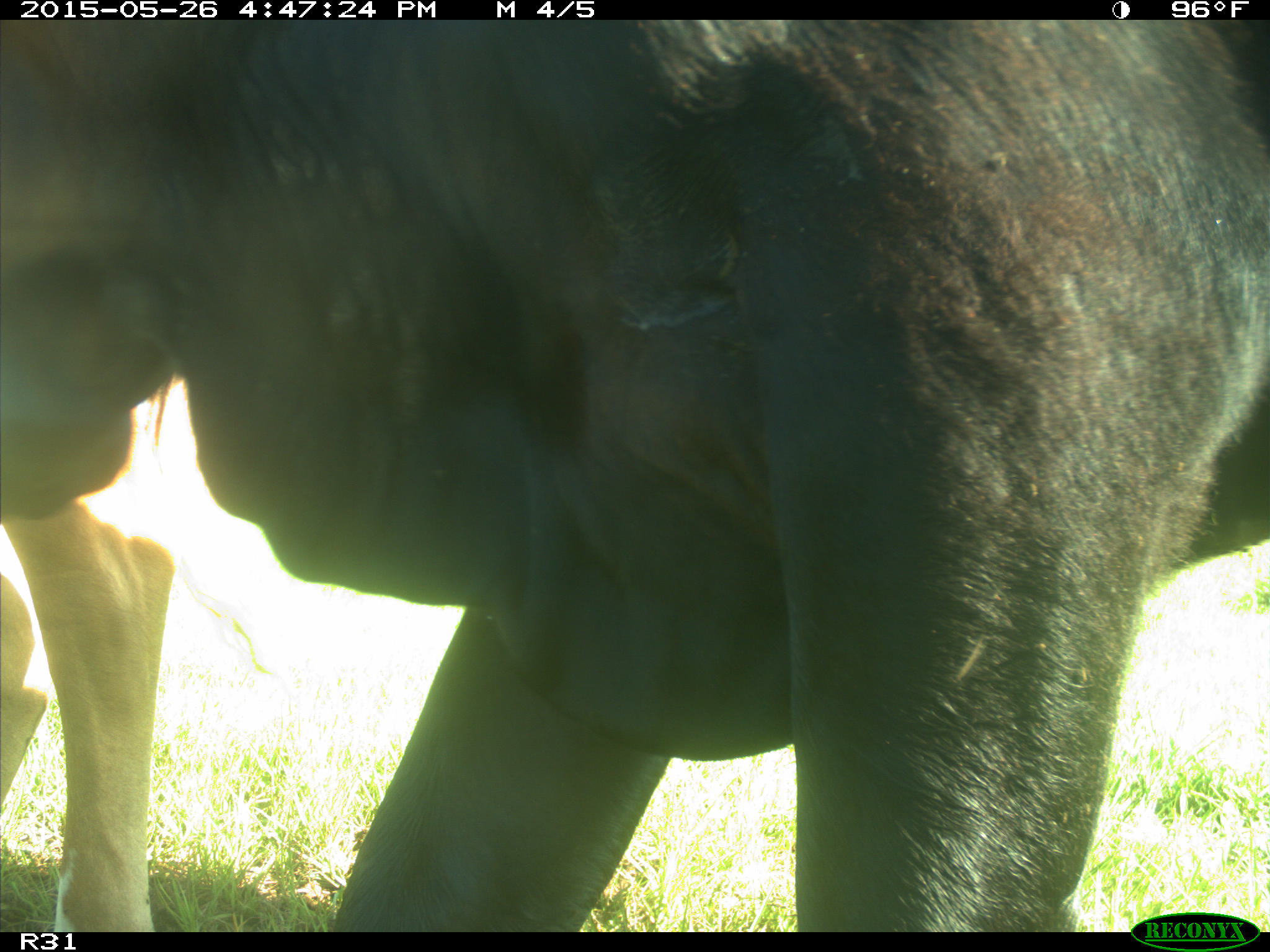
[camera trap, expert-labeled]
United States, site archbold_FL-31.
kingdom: Animalia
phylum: Chordata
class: Mammalia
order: Artiodactyla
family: Bovidae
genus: Bos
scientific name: Bos taurus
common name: domestic cow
Bos taurus (domestic cow).